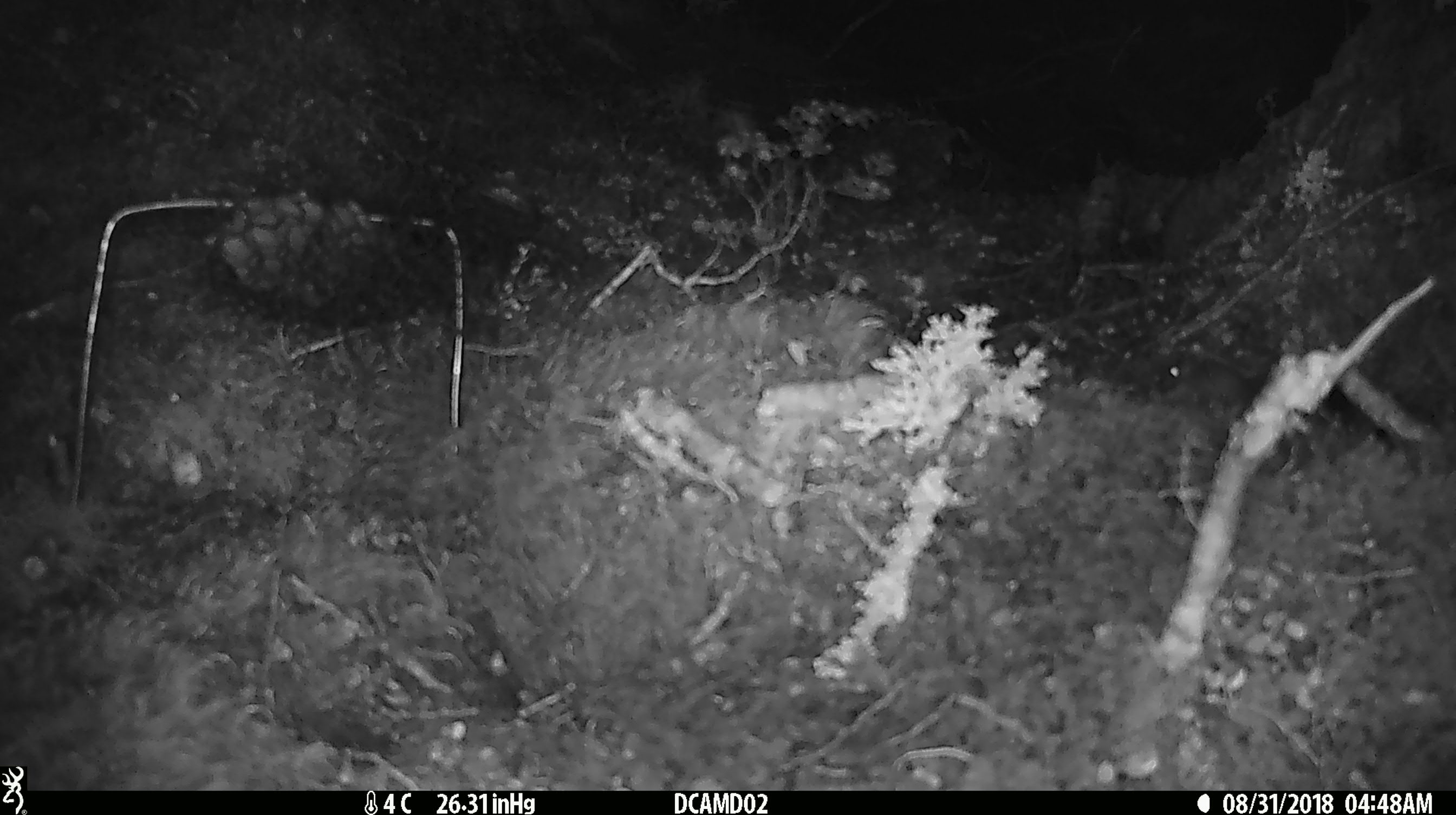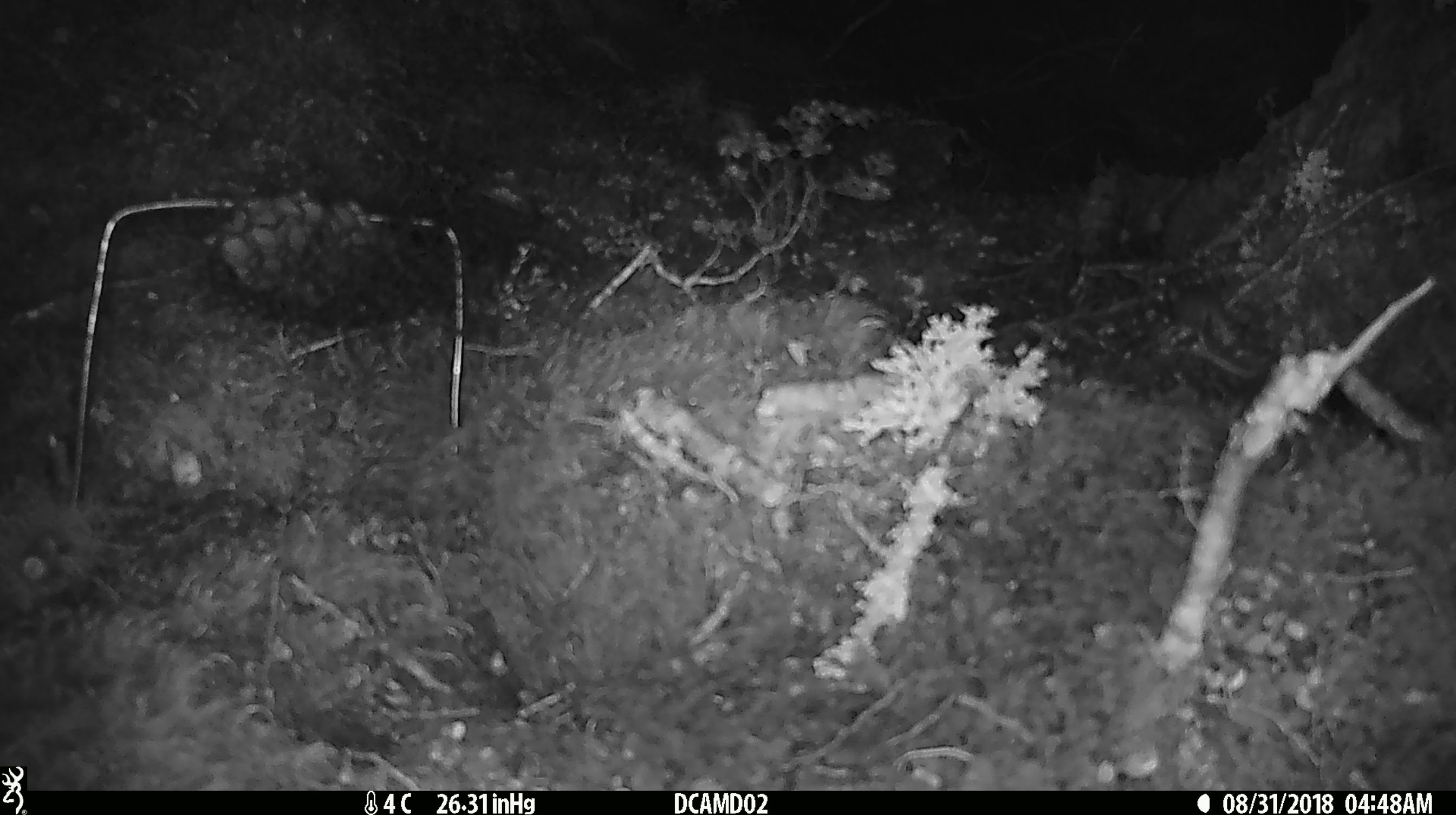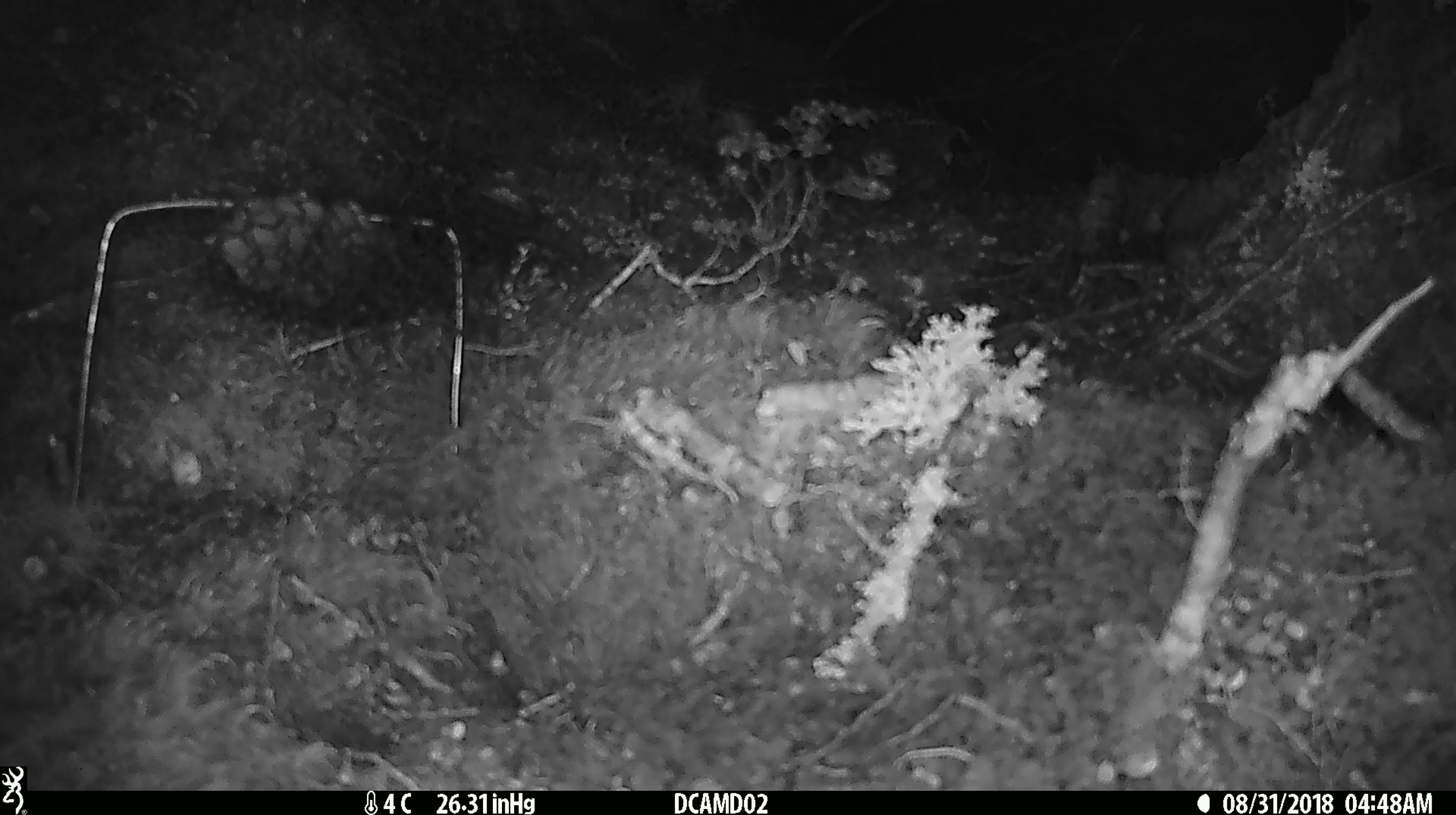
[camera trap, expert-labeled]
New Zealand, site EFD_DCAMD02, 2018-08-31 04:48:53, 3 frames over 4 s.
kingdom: Animalia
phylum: Chordata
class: Mammalia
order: Rodentia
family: Muridae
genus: Mus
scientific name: Mus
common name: mouse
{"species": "mouse (Mus)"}